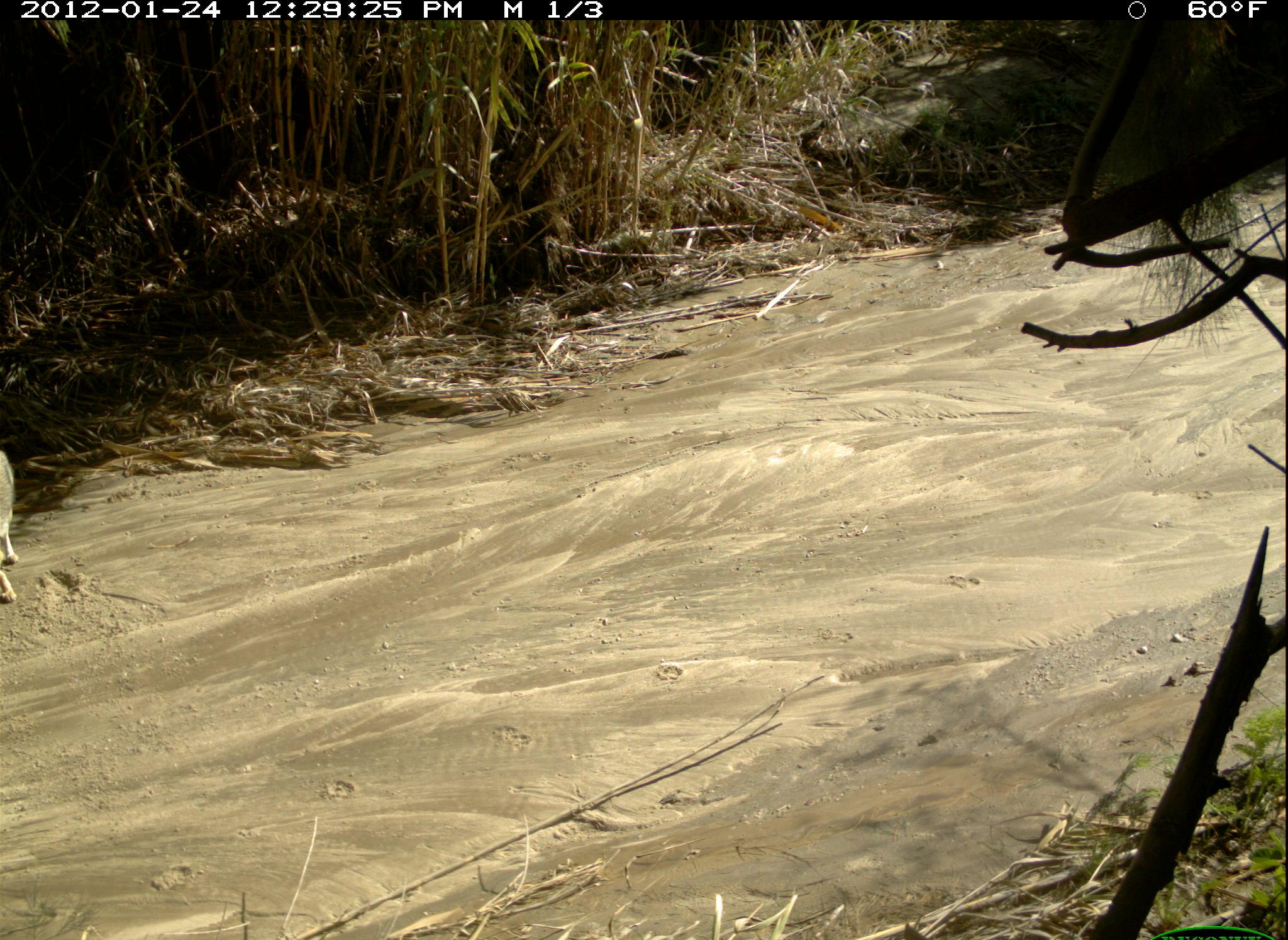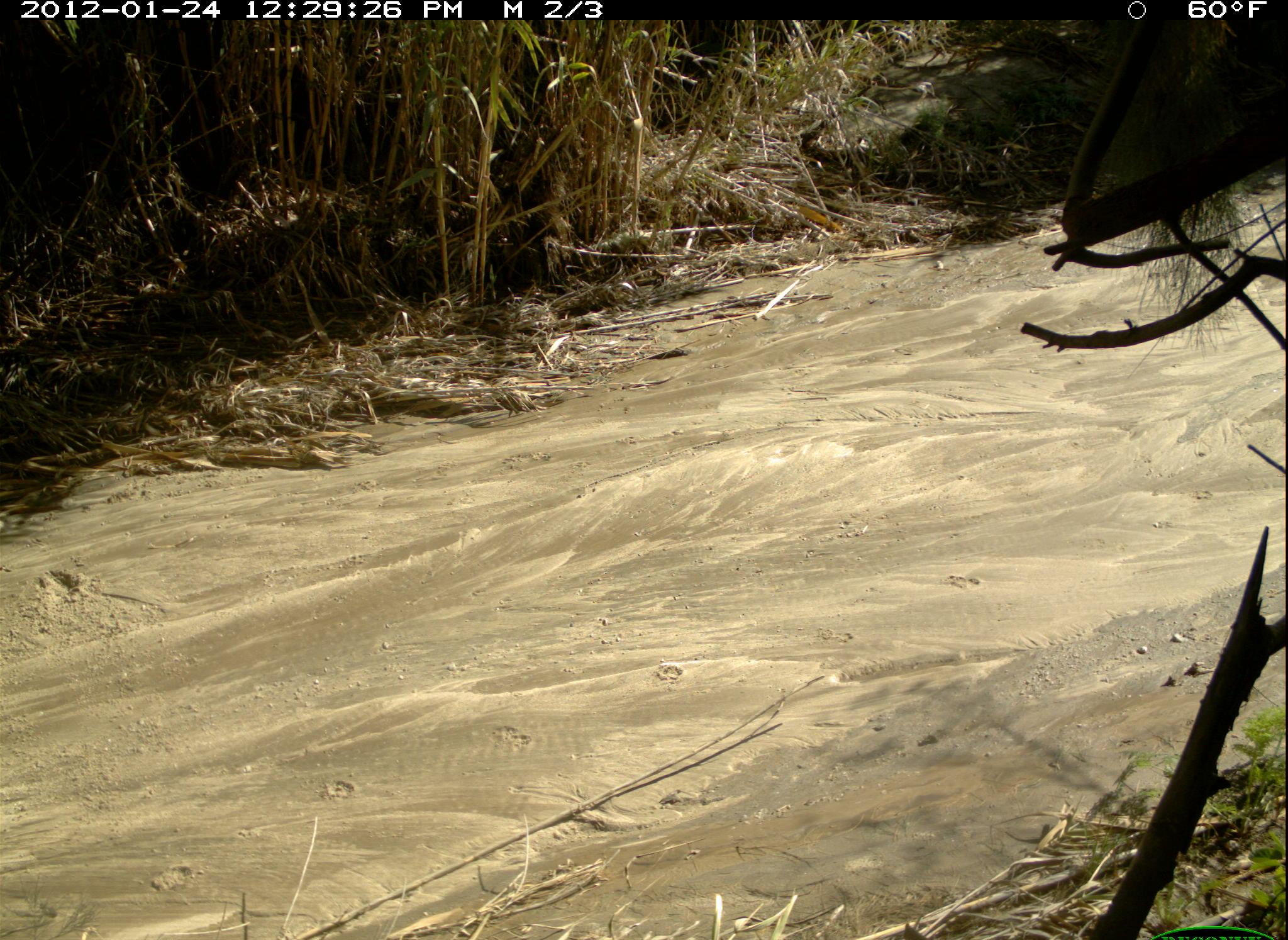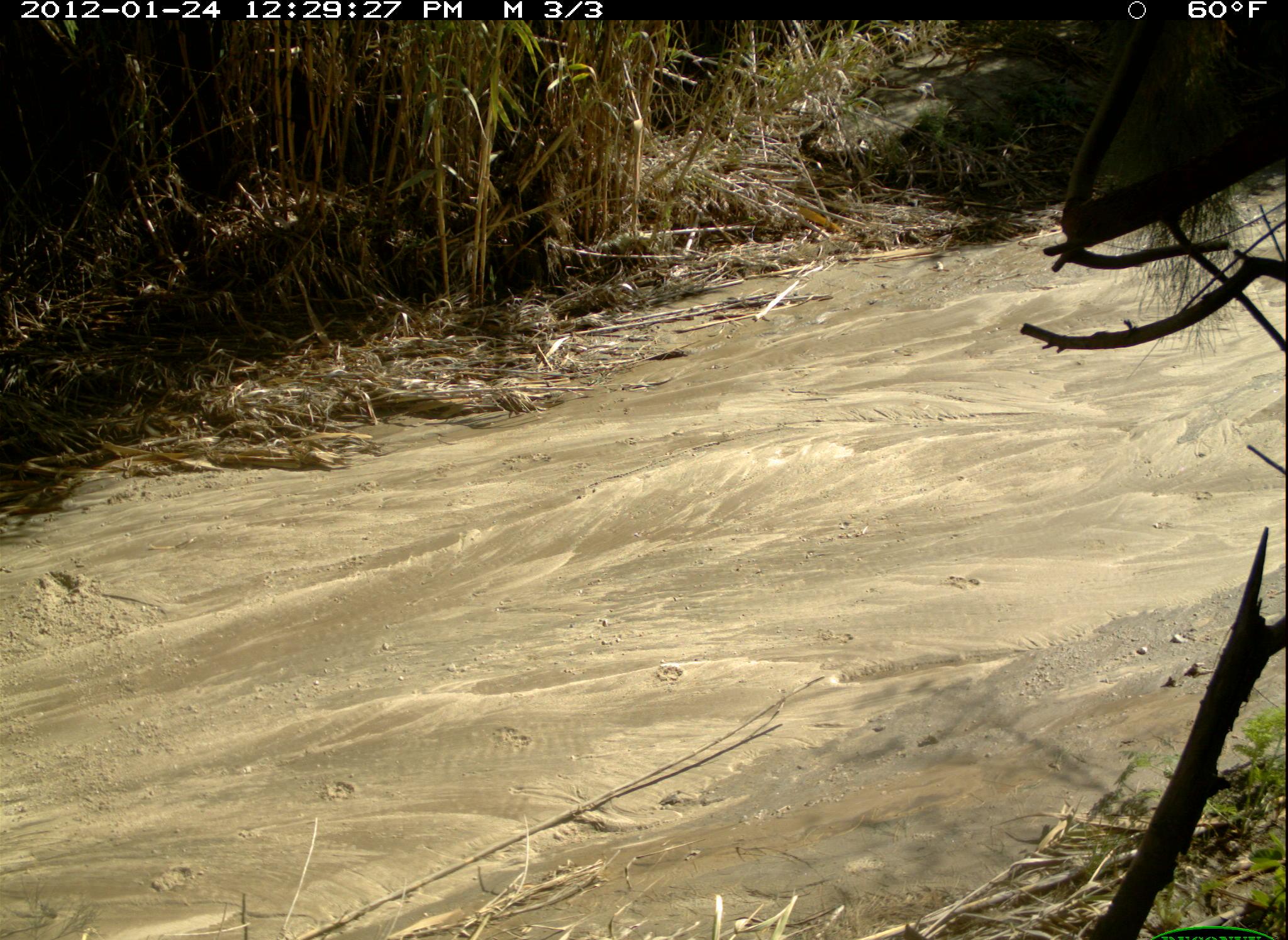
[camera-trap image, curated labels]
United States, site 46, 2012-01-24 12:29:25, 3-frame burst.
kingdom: Animalia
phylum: Chordata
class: Mammalia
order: Carnivora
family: Canidae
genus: Canis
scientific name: Canis latrans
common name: coyote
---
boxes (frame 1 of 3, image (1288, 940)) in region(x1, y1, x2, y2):
coyote: region(0, 430, 35, 615)